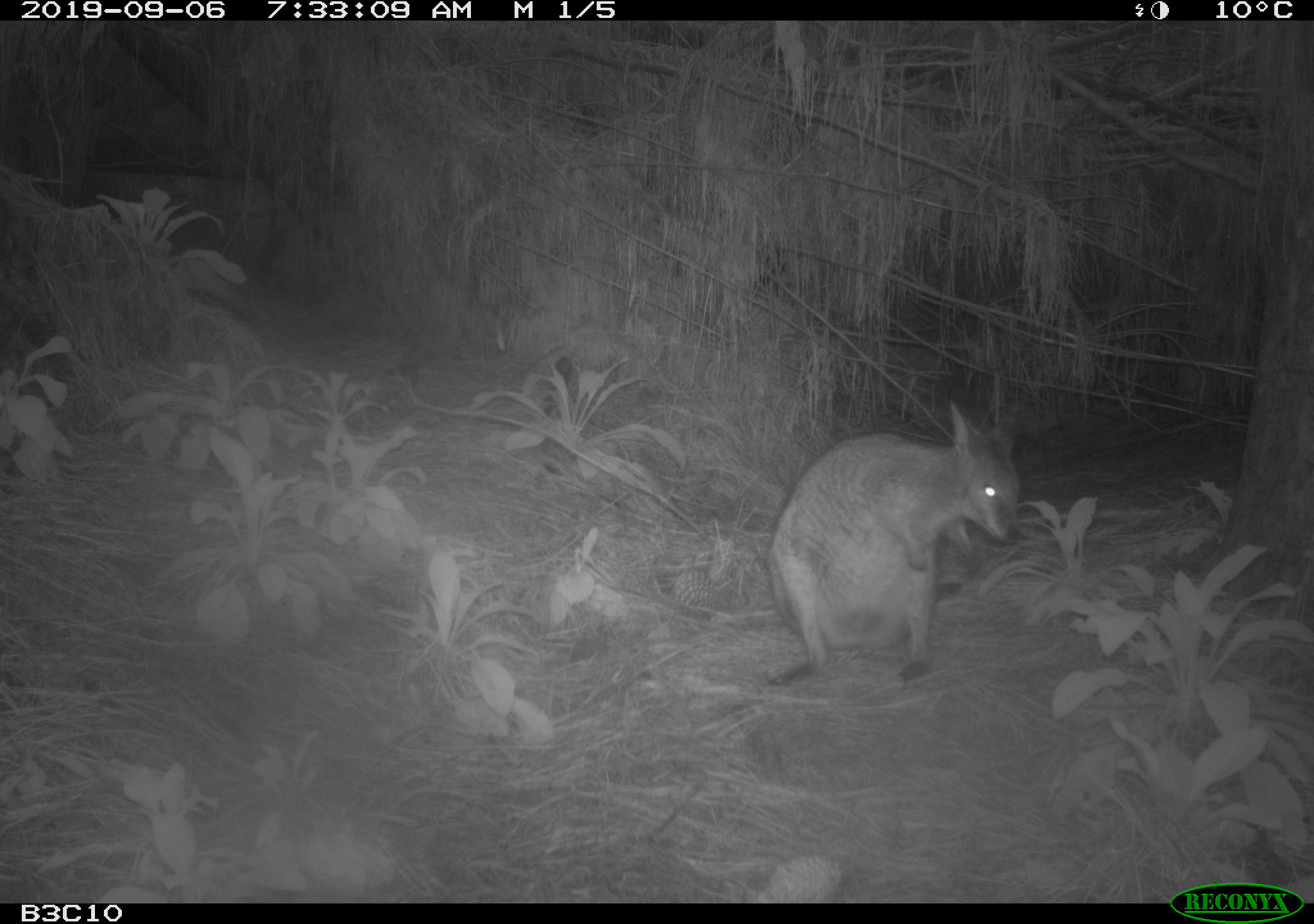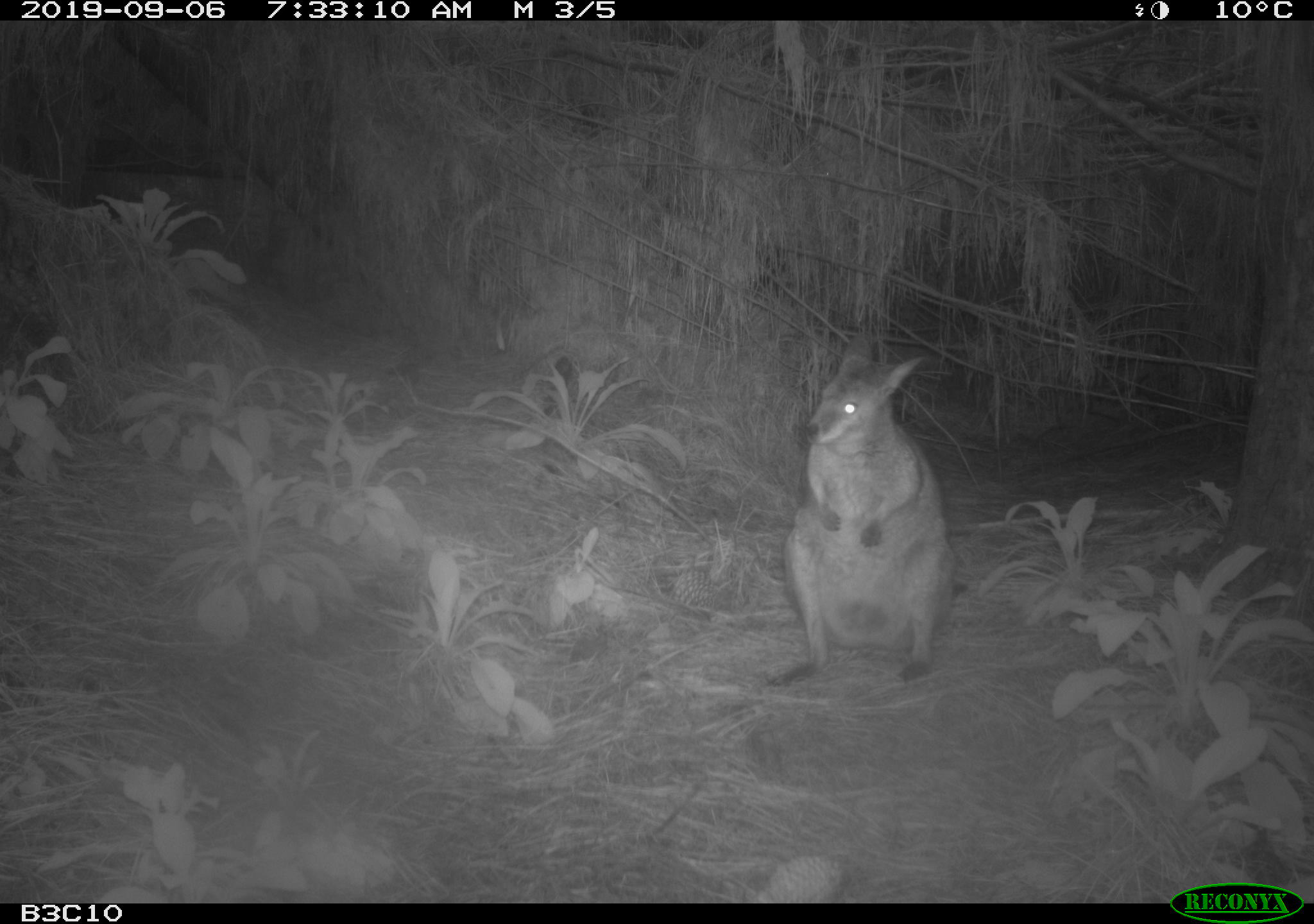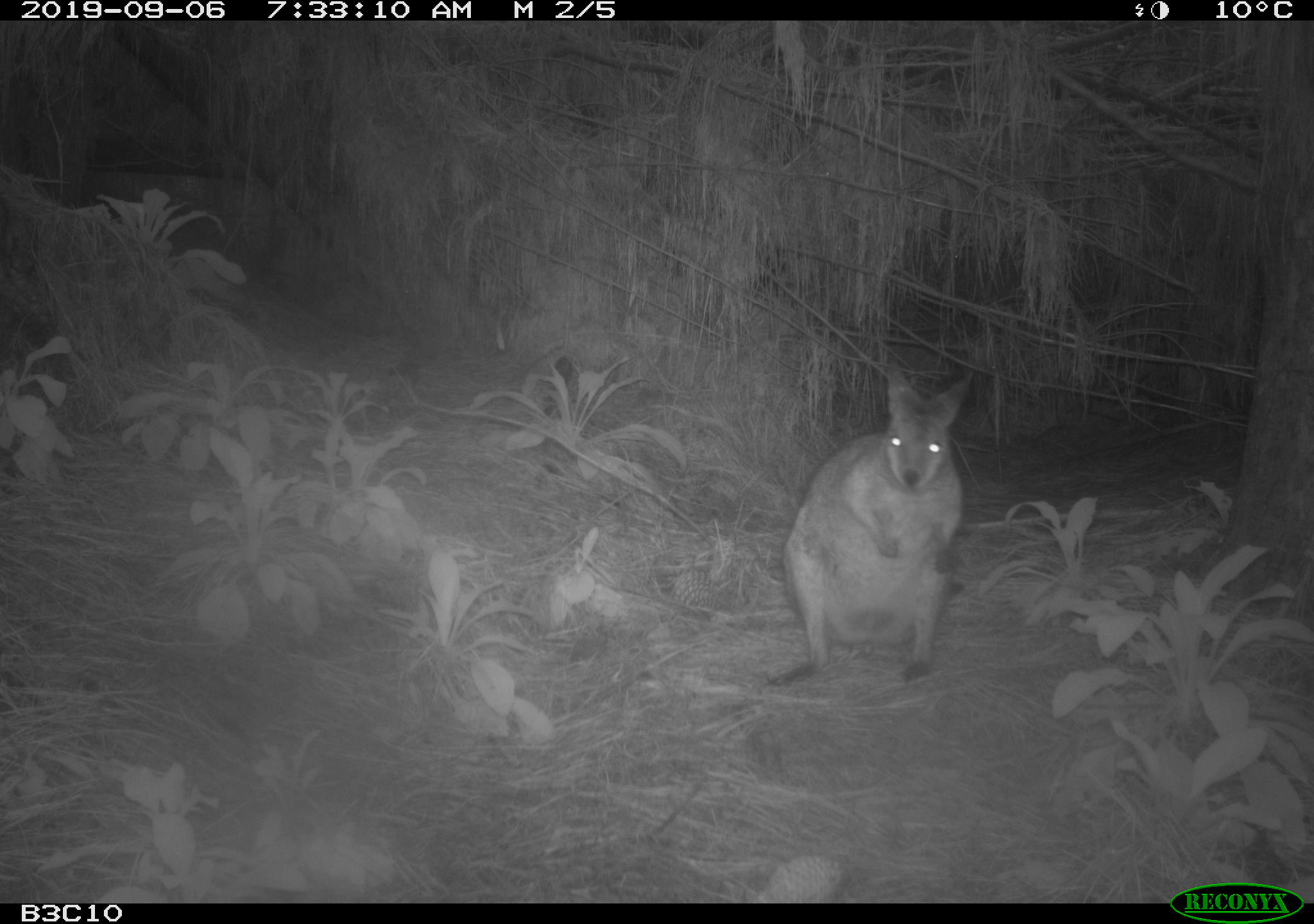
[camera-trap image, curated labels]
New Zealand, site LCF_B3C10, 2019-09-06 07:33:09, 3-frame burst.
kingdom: Animalia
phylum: Chordata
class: Mammalia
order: Diprotodontia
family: Macropodidae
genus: Notamacropus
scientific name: Notamacropus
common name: wallaby